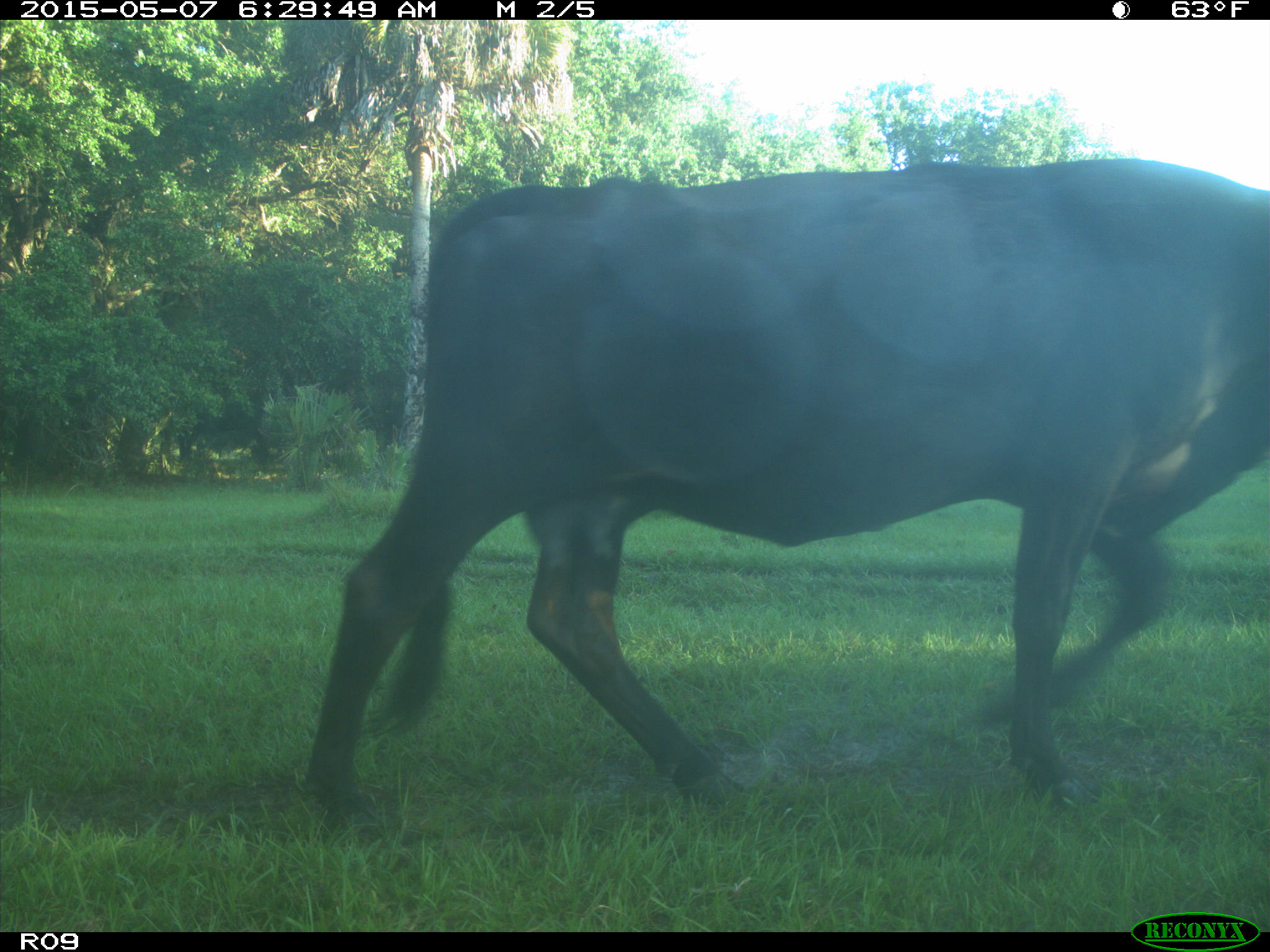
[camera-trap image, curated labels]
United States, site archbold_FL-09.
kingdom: Animalia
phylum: Chordata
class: Mammalia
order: Artiodactyla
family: Bovidae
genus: Bos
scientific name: Bos taurus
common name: domestic cow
Bos taurus (domestic cow).